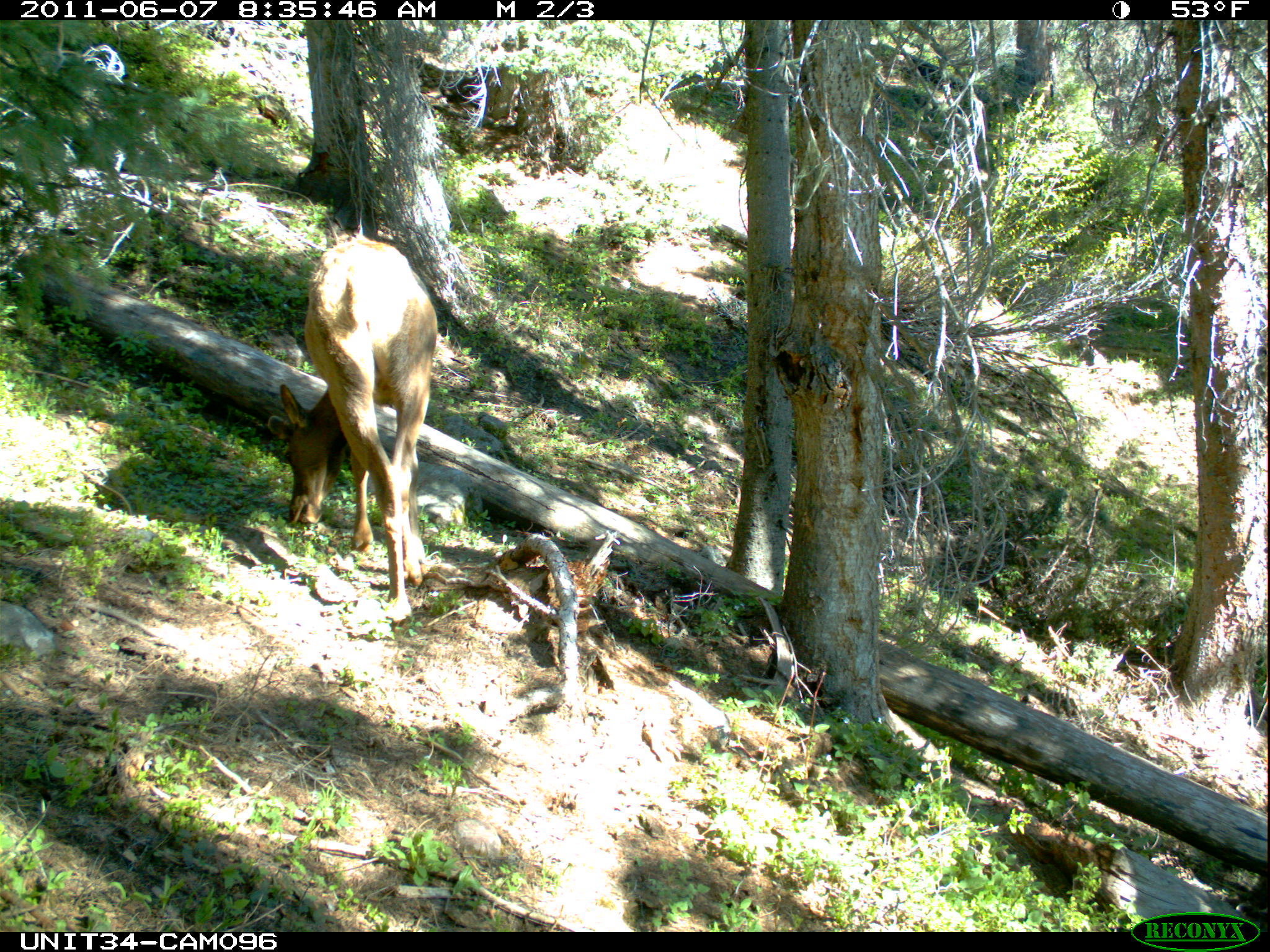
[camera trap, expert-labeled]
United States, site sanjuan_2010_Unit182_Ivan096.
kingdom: Animalia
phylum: Chordata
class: Mammalia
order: Artiodactyla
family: Cervidae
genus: Cervus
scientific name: Cervus elaphus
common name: red deer